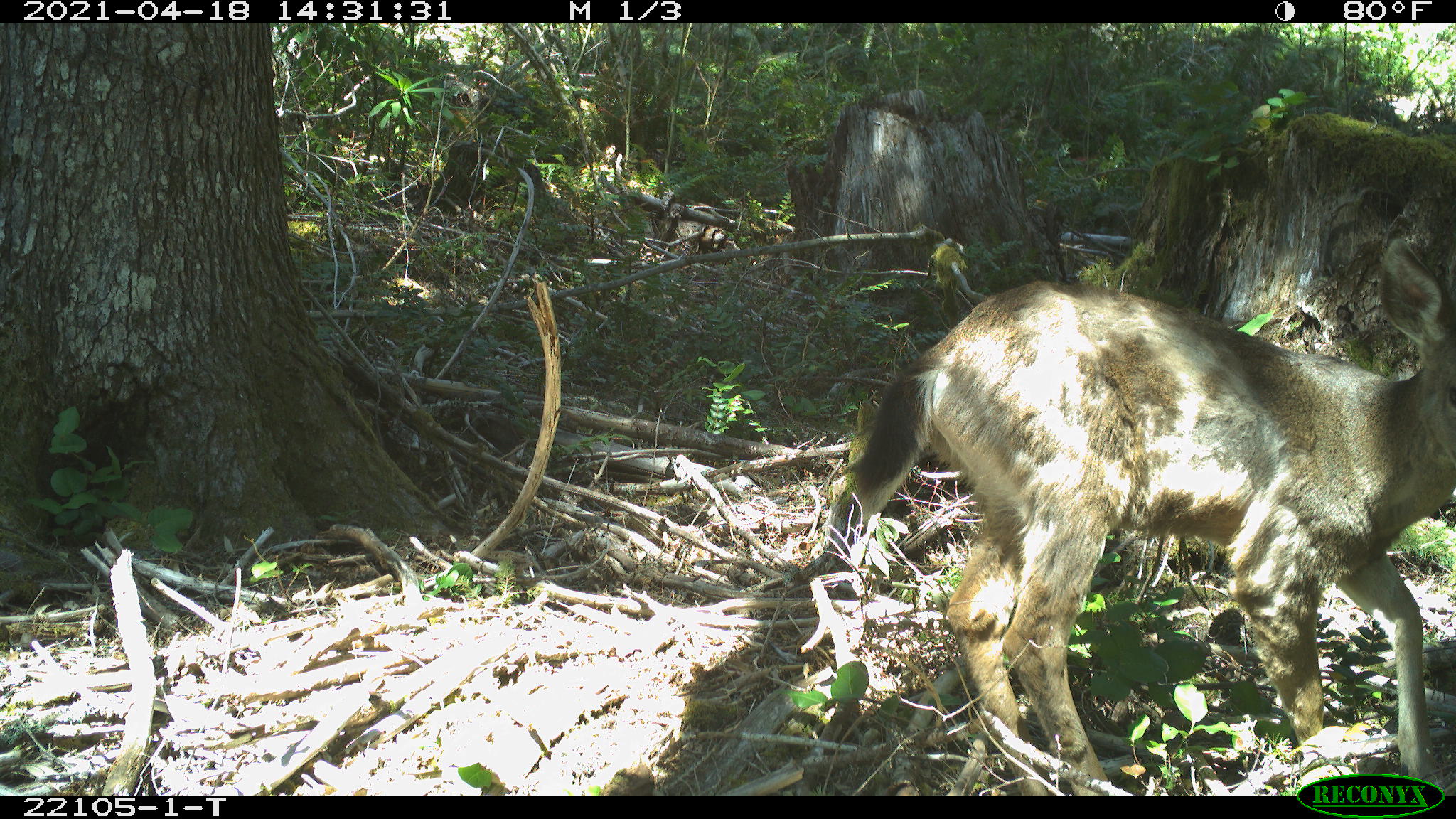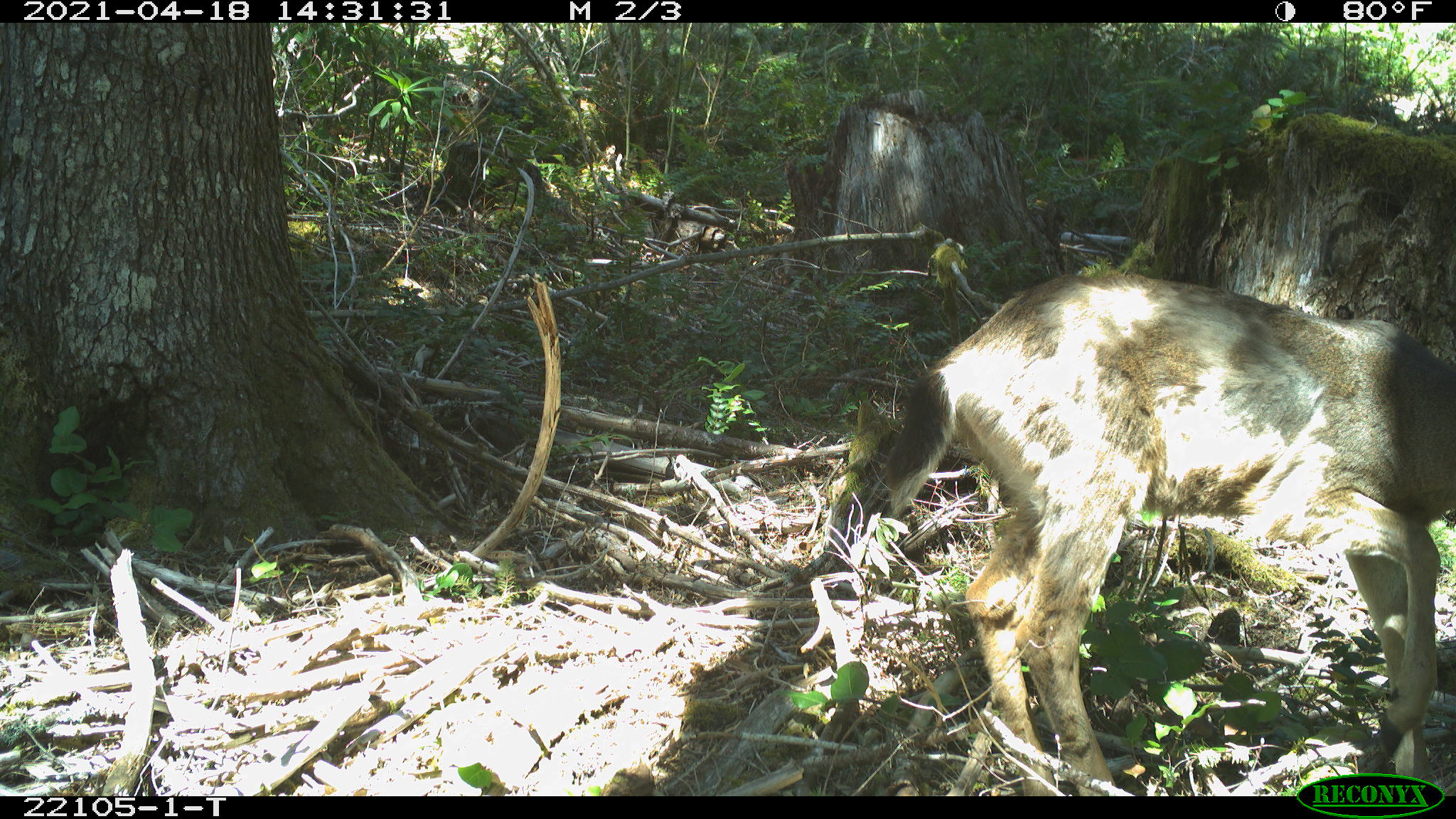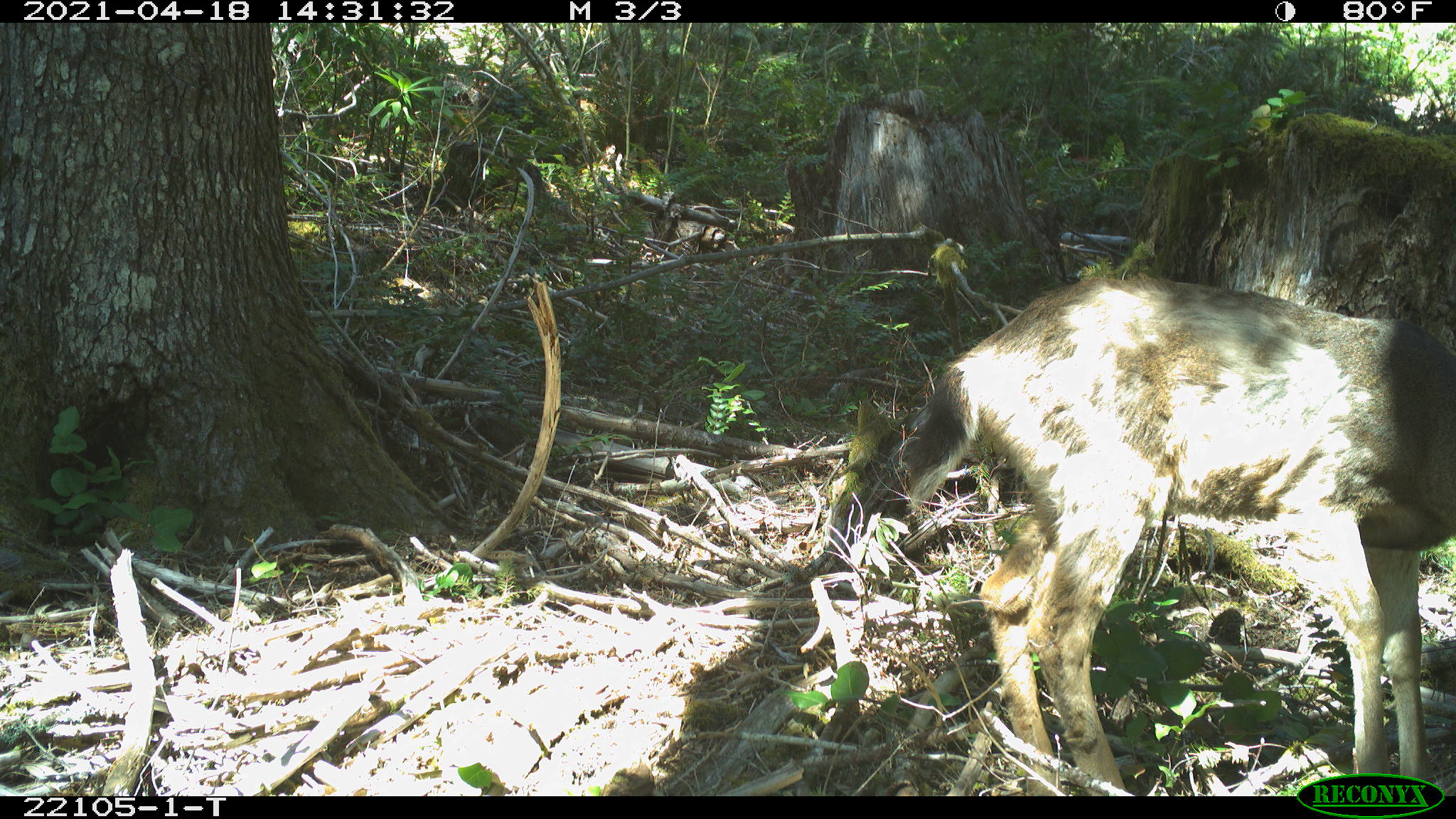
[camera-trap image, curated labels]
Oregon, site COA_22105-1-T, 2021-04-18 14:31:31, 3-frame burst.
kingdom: Animalia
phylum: Chordata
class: Mammalia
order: Artiodactyla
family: Cervidae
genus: Odocoileus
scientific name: Odocoileus hemionus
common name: black-tailed deer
Black-tailed deer (Odocoileus hemionus).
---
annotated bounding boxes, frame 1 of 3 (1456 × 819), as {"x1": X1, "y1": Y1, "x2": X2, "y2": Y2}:
black-tailed deer: {"x1": 813, "y1": 208, "x2": 1455, "y2": 767}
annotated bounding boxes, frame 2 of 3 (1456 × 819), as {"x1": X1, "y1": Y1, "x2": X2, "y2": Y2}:
black-tailed deer: {"x1": 840, "y1": 249, "x2": 1454, "y2": 771}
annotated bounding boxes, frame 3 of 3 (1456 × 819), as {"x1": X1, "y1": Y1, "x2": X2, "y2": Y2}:
black-tailed deer: {"x1": 869, "y1": 260, "x2": 1455, "y2": 770}